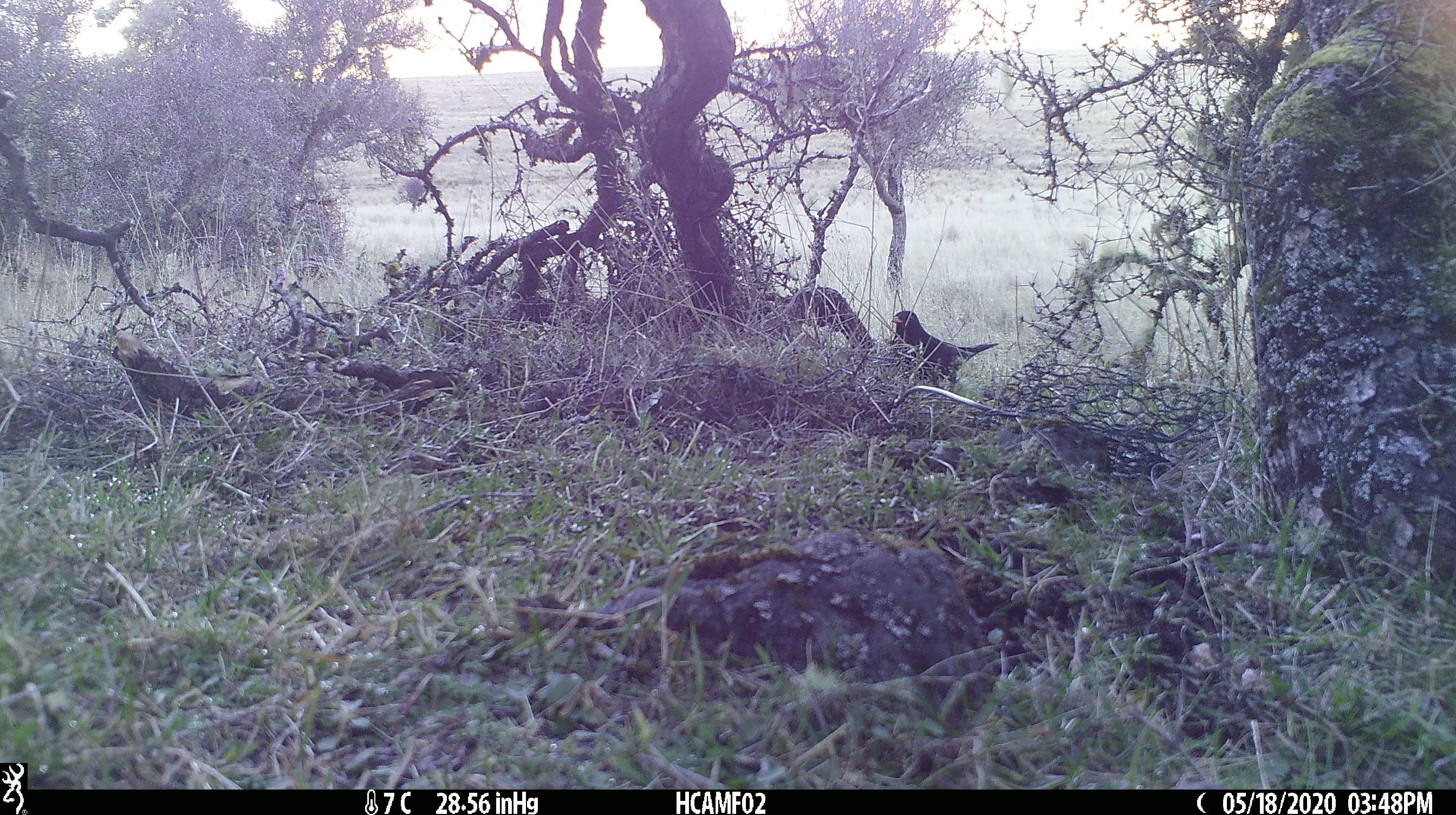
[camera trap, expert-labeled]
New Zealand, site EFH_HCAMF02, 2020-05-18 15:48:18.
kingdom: Animalia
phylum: Chordata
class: Aves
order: Passeriformes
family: Turdidae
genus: Turdus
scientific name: Turdus merula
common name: eurasian blackbird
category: blackbird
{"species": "blackbird (eurasian blackbird) (Turdus merula)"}